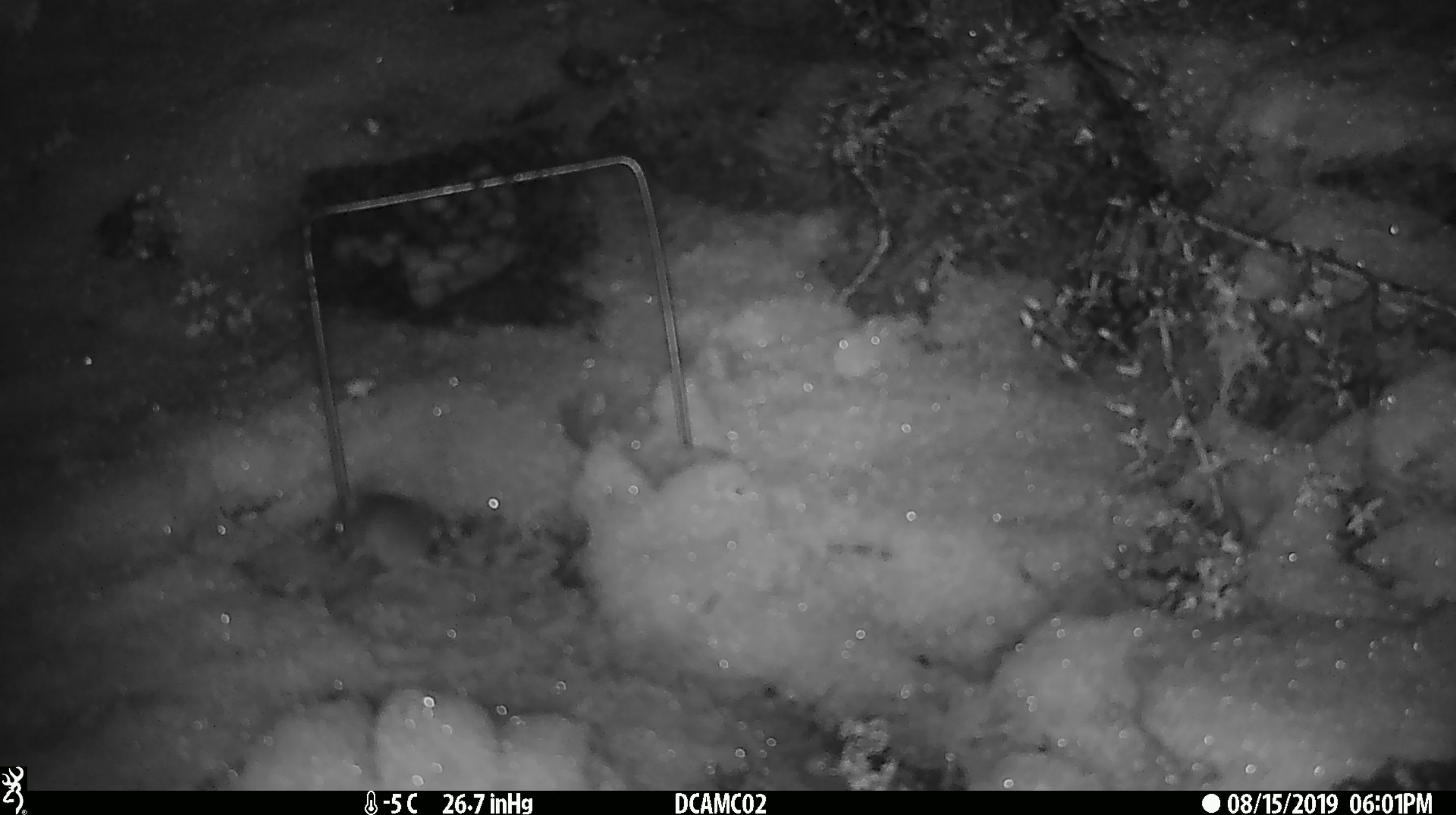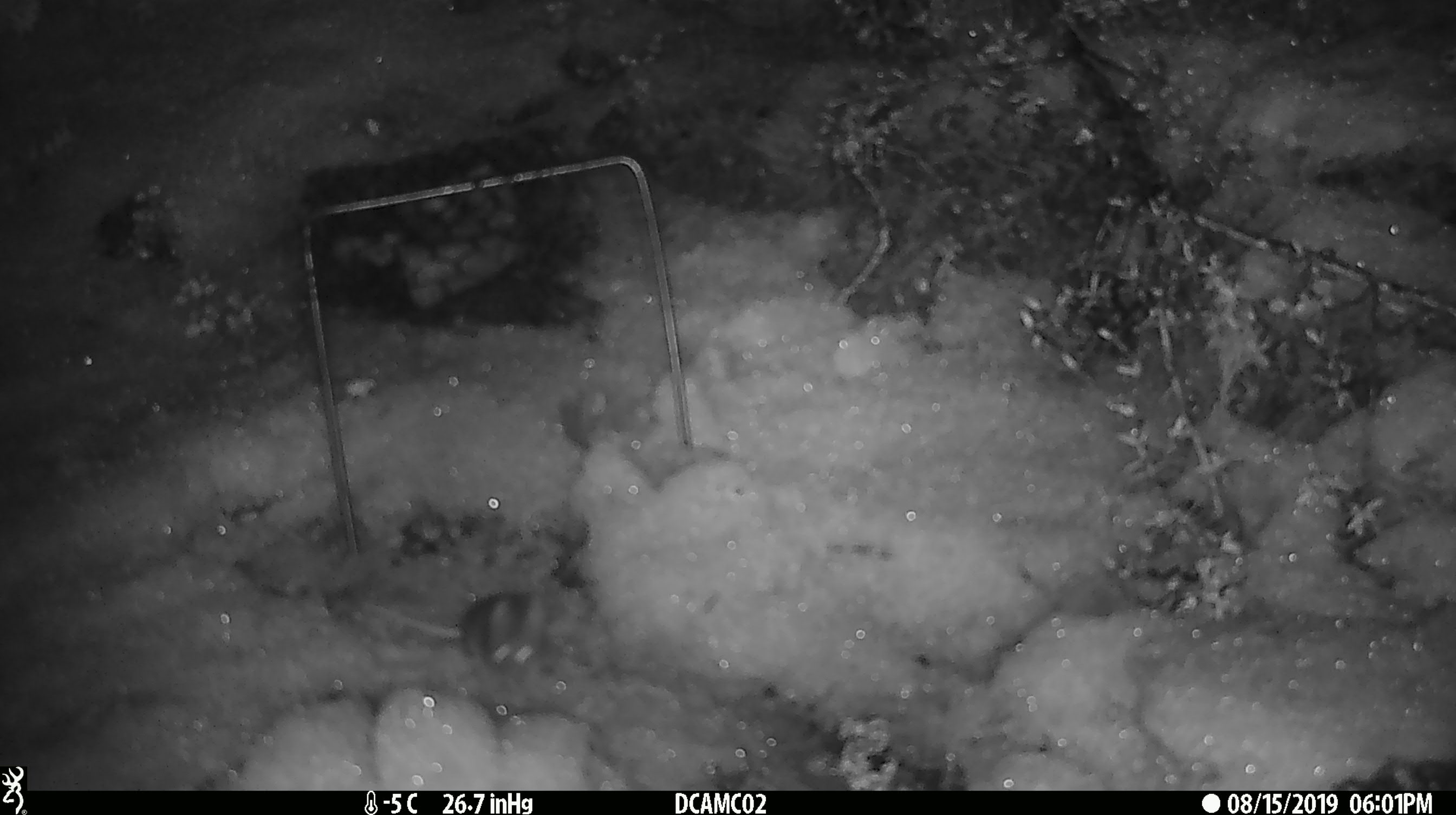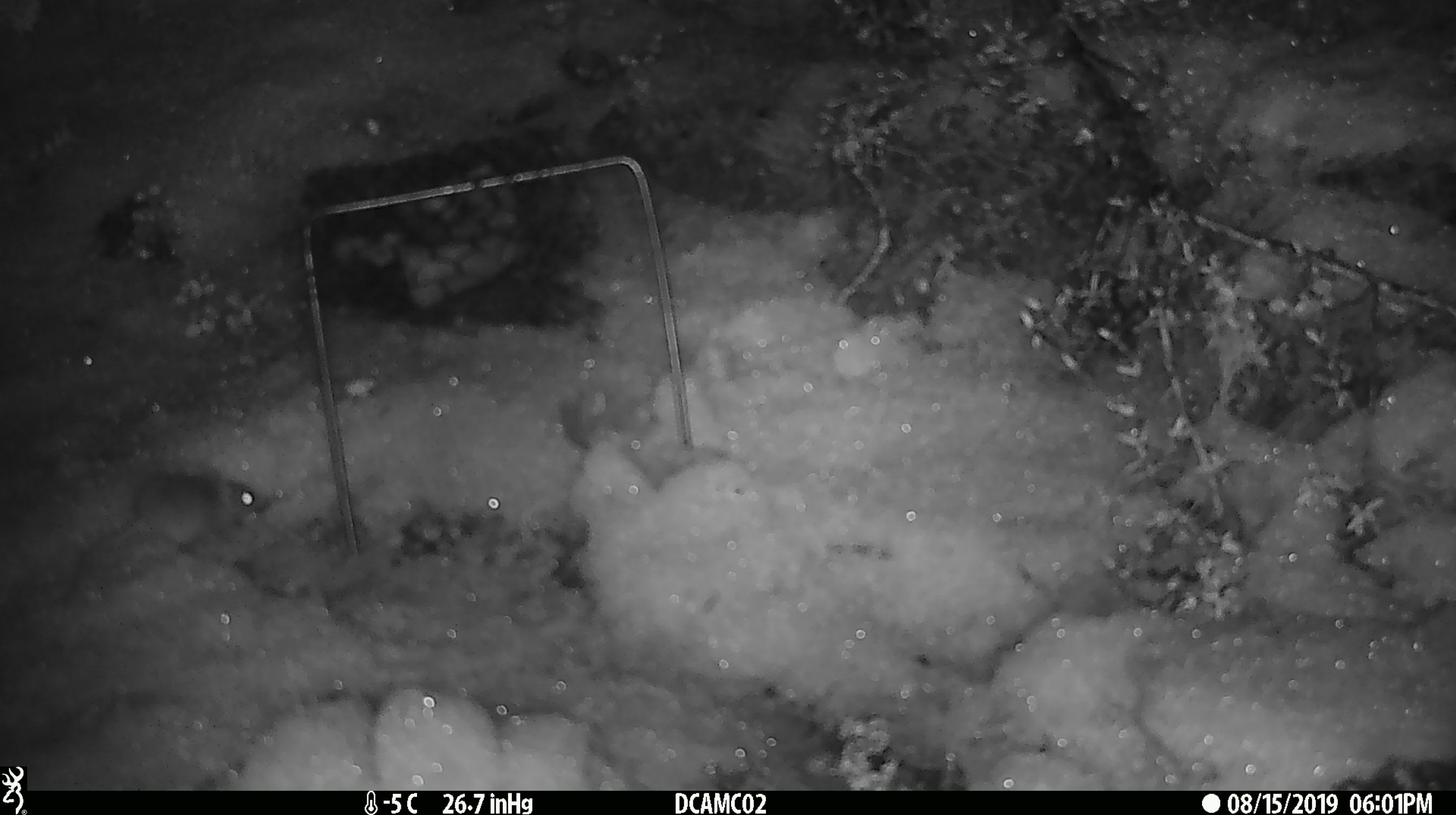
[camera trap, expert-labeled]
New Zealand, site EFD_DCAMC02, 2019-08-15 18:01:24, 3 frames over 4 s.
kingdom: Animalia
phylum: Chordata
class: Mammalia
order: Rodentia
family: Muridae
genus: Mus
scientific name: Mus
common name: mouse